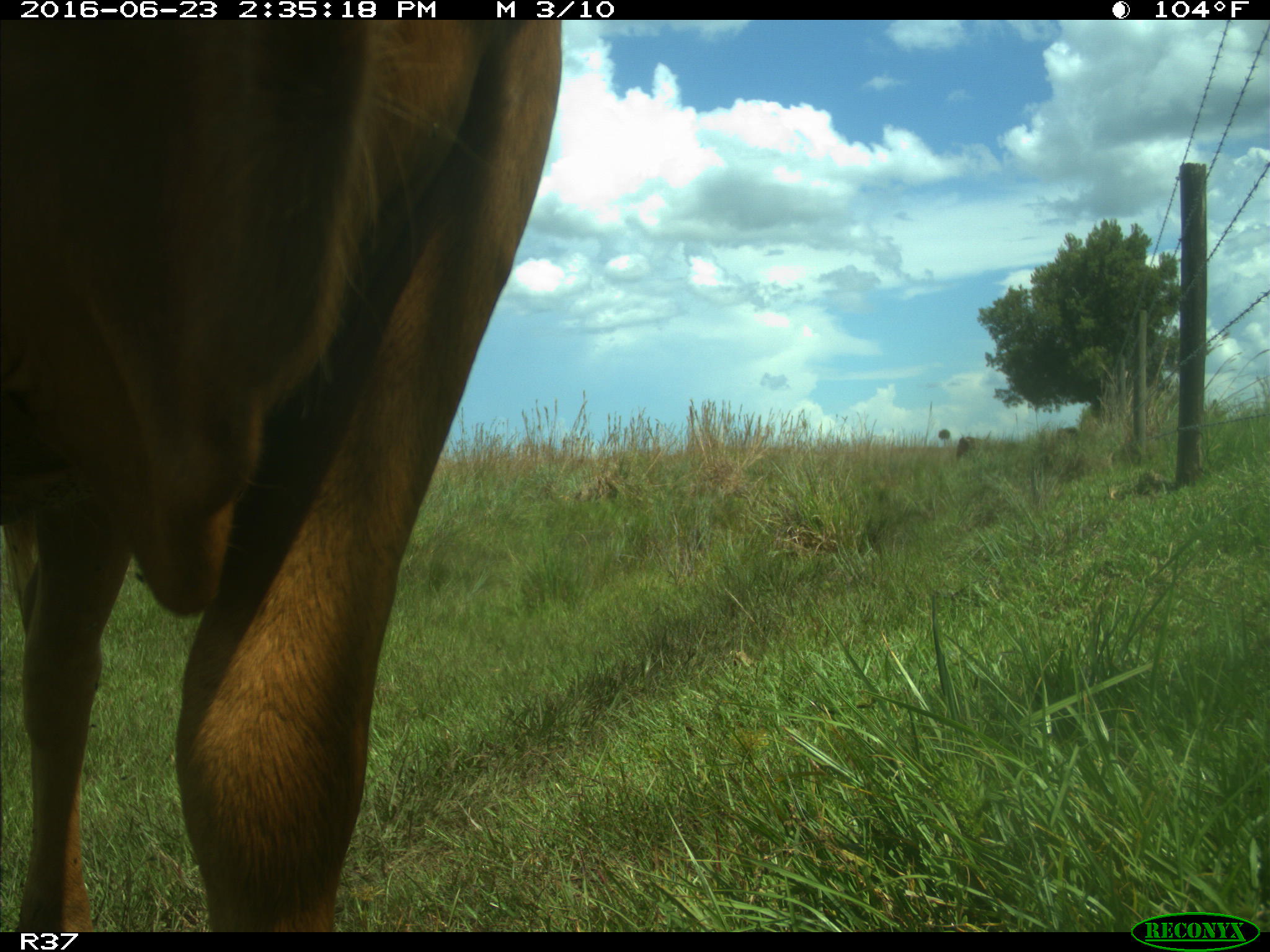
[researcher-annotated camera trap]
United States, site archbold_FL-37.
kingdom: Animalia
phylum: Chordata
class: Mammalia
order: Artiodactyla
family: Bovidae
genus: Bos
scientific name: Bos taurus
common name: domestic cow